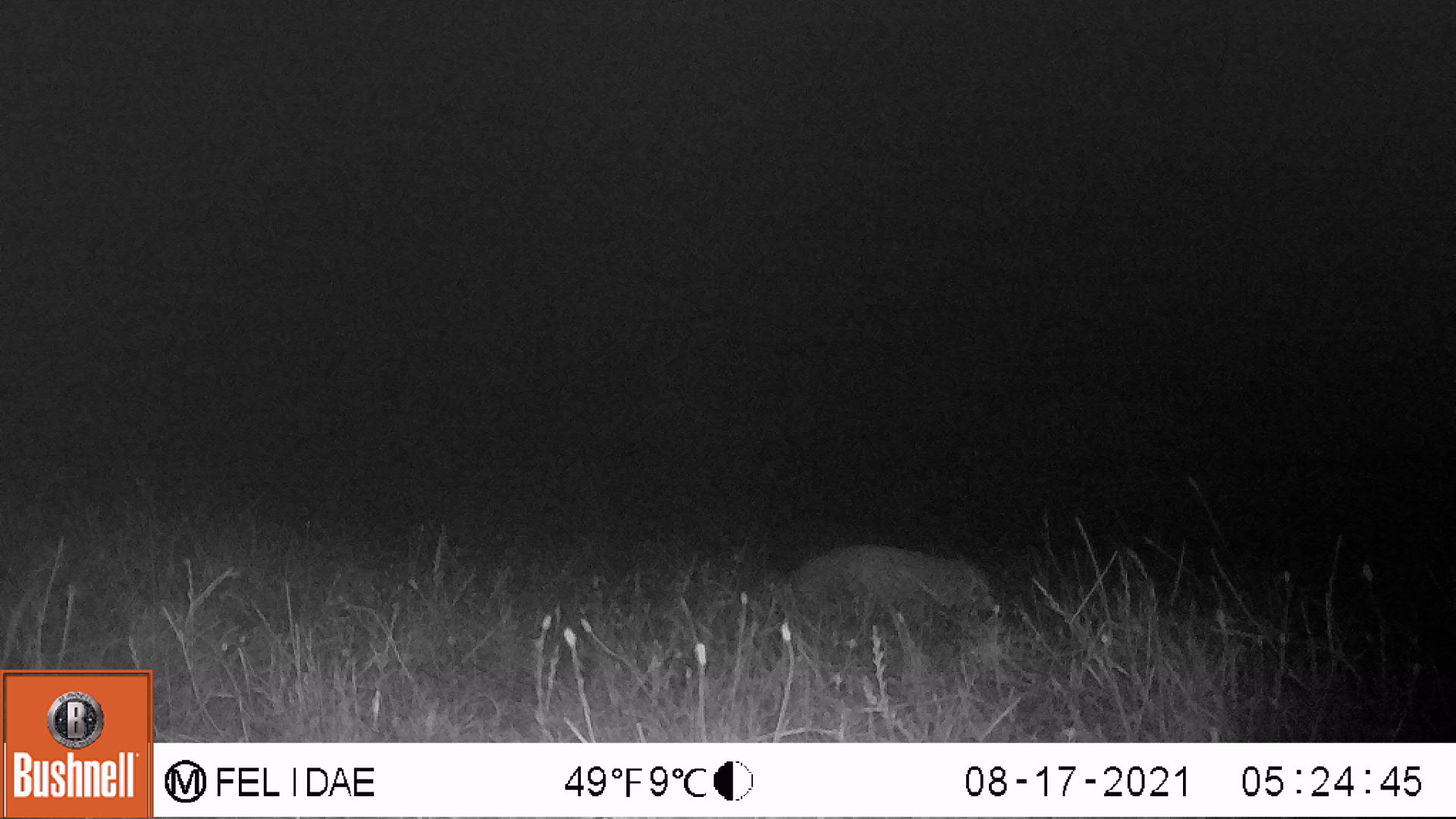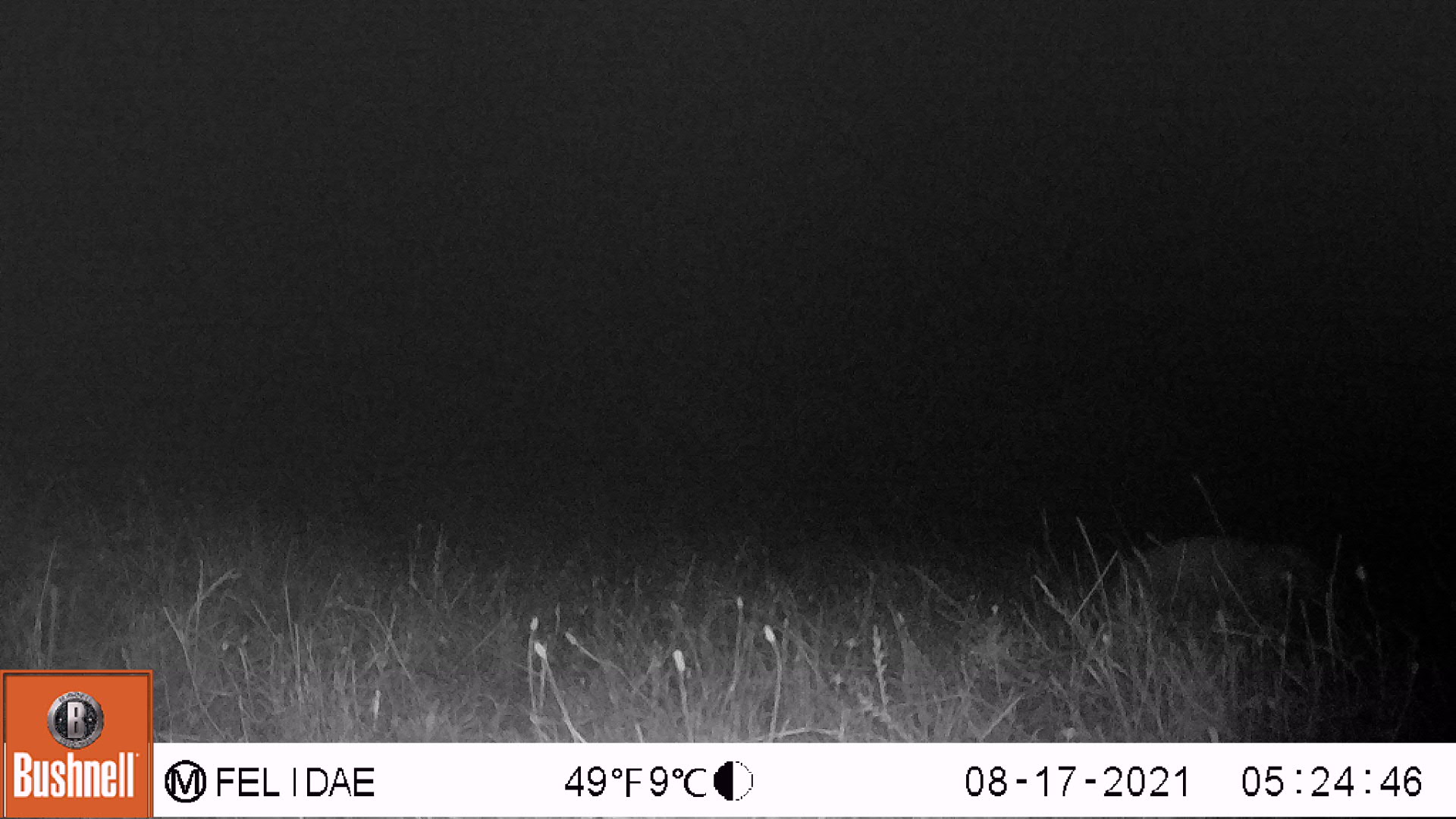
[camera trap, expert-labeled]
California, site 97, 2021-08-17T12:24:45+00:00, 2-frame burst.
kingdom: Animalia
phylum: Chordata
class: Mammalia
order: Carnivora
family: Mustelidae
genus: Taxidea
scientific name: Taxidea taxus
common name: american badger